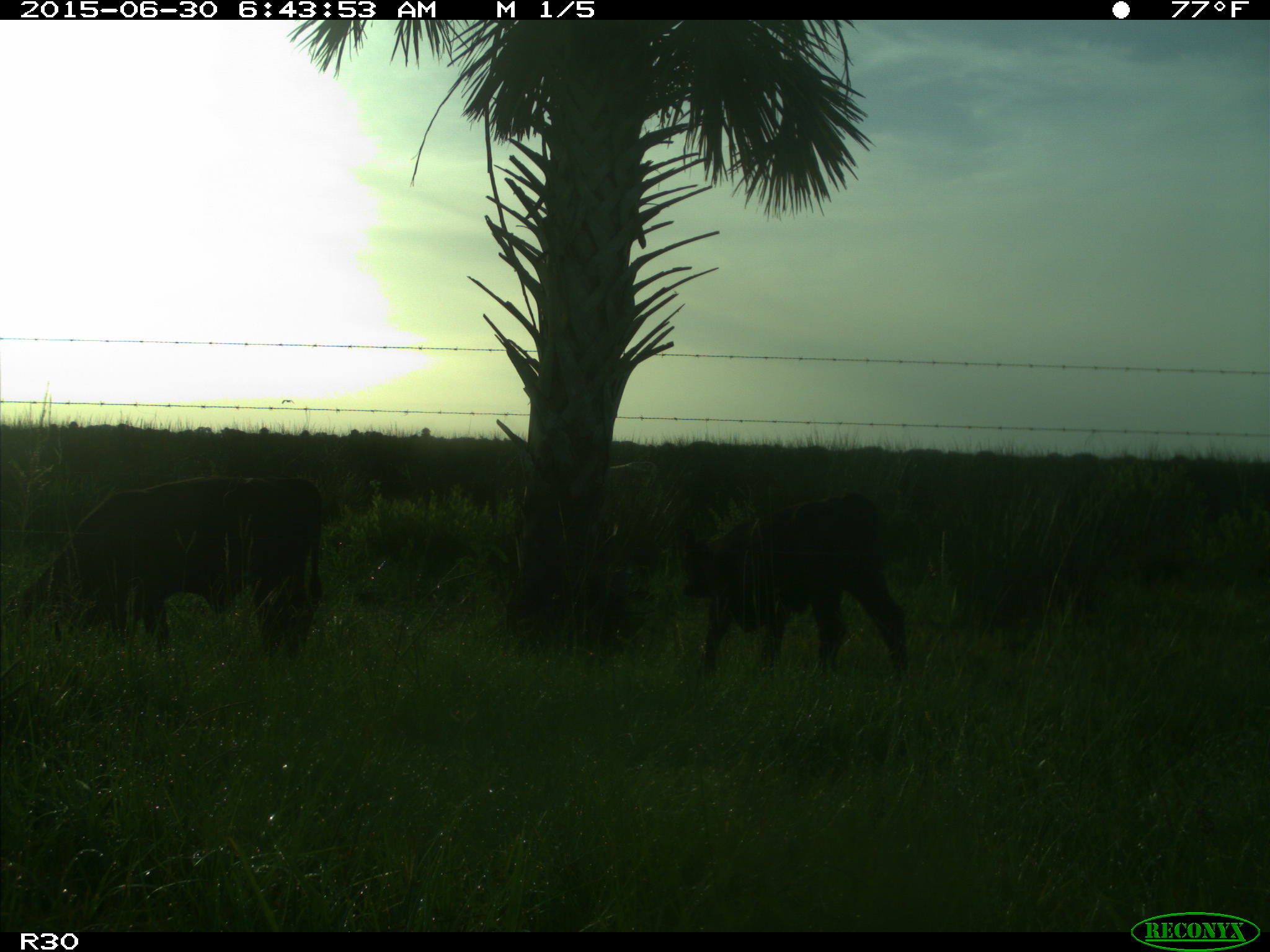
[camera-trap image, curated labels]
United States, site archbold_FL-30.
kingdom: Animalia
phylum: Chordata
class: Mammalia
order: Artiodactyla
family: Bovidae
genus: Bos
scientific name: Bos taurus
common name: domestic cow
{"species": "Bos taurus (domestic cow)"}